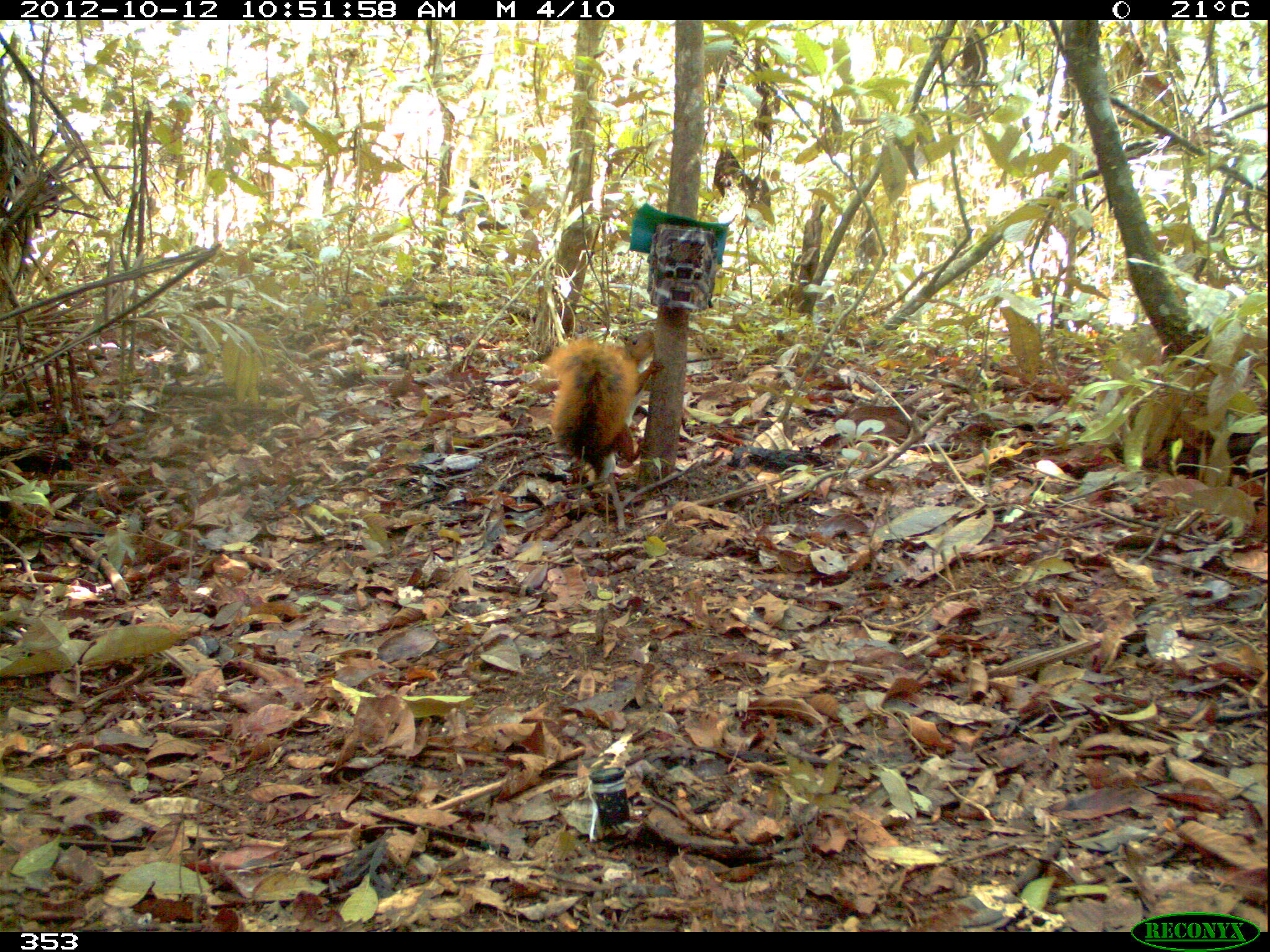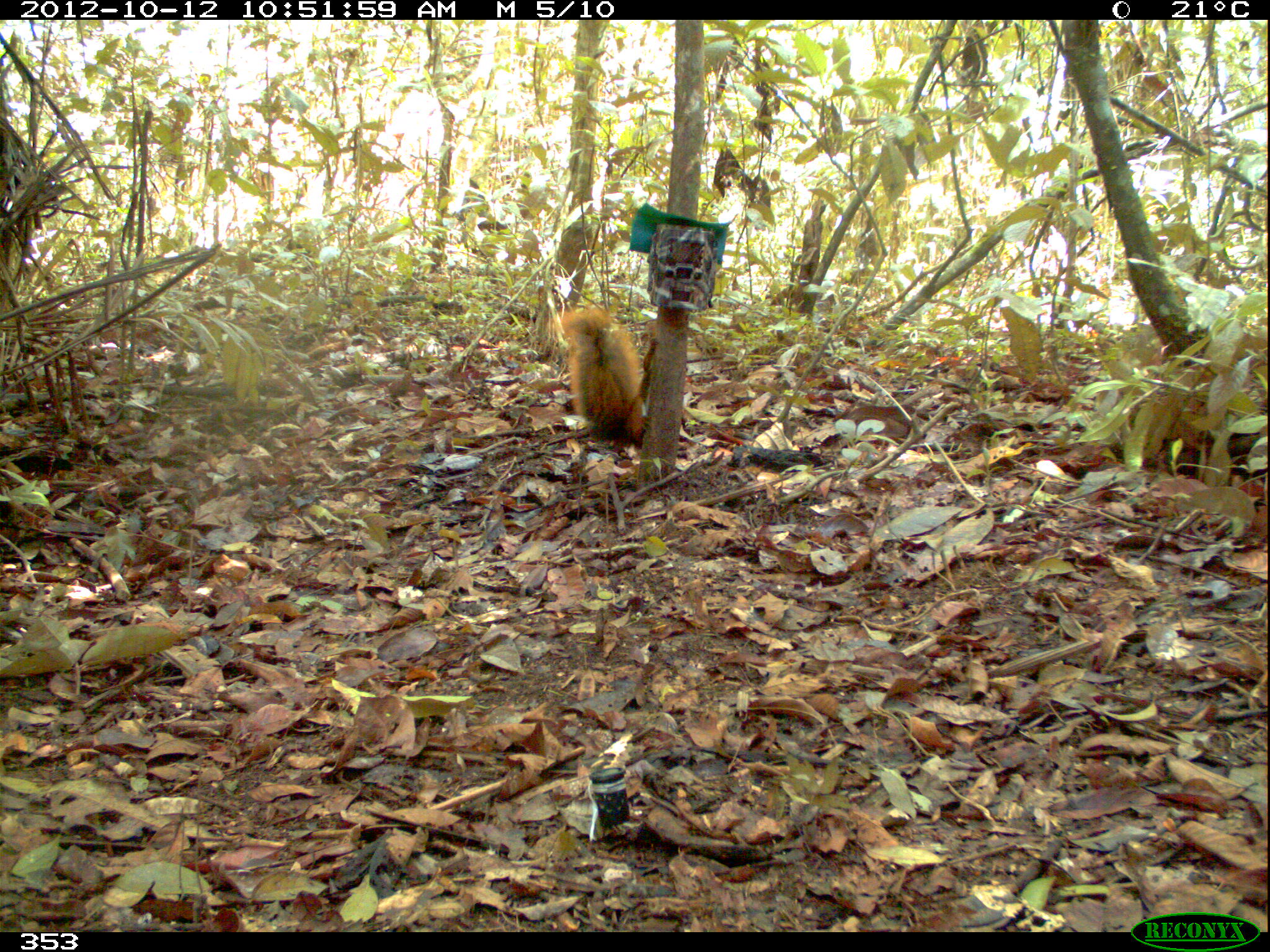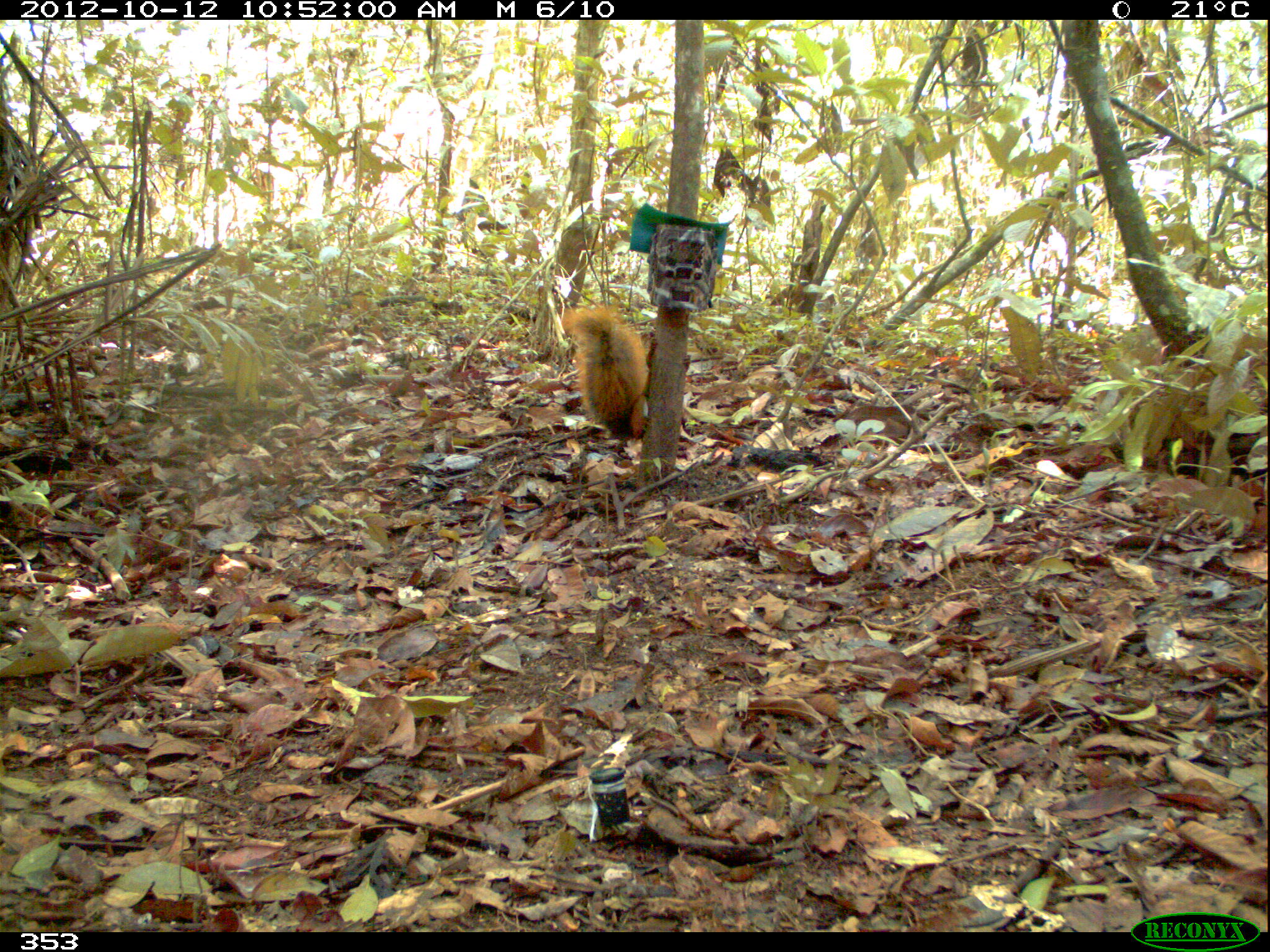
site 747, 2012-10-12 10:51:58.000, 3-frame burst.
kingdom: Animalia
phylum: Chordata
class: Mammalia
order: Rodentia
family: Sciuridae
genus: Sciurus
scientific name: Sciurus spadiceus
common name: southern amazon red squirrel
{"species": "Sciurus spadiceus (southern amazon red squirrel)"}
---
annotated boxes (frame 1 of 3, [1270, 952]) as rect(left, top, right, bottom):
sciurus spadiceus: rect(546, 329, 665, 488)